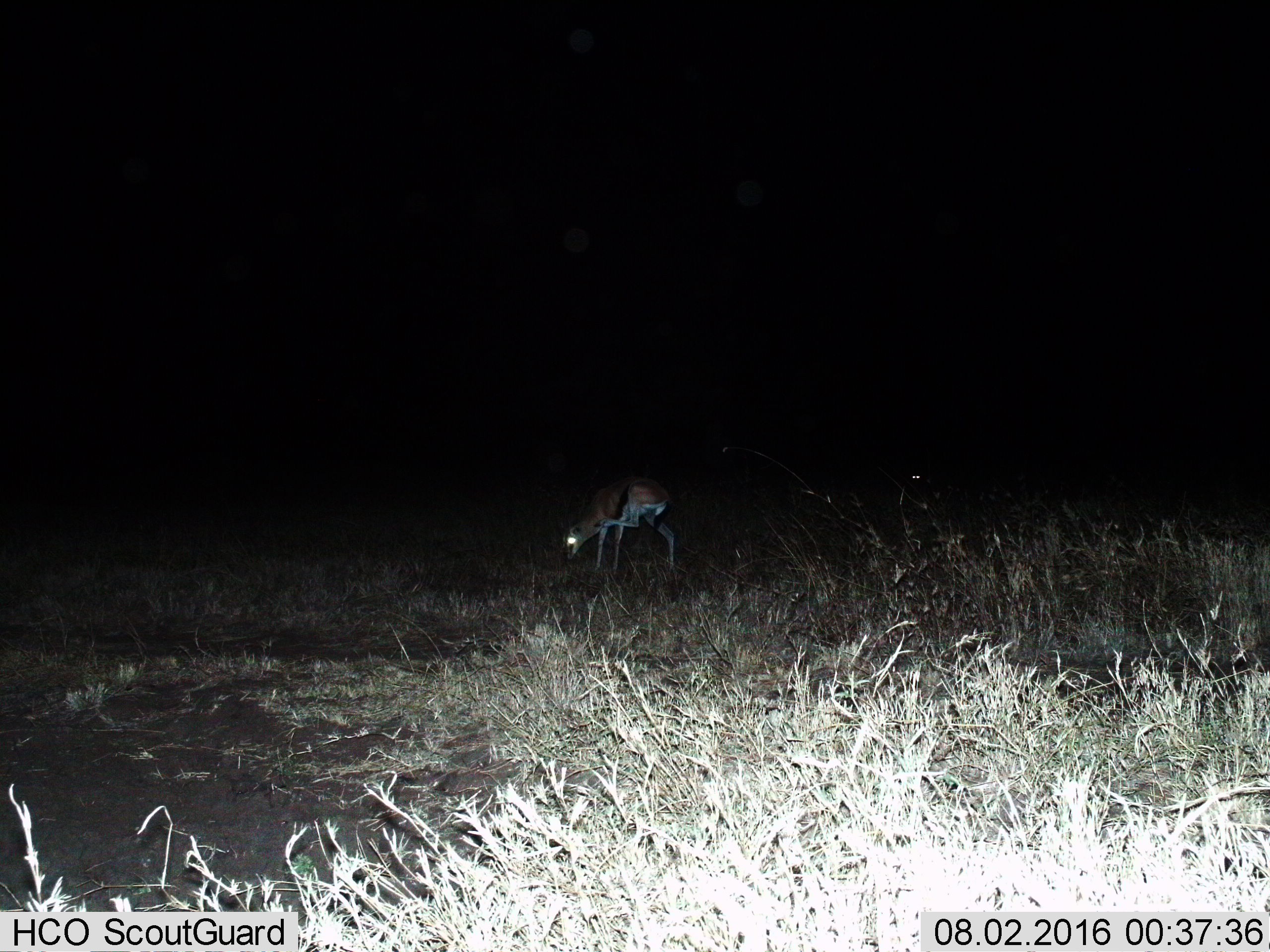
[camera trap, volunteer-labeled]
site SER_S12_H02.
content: unidentified animal